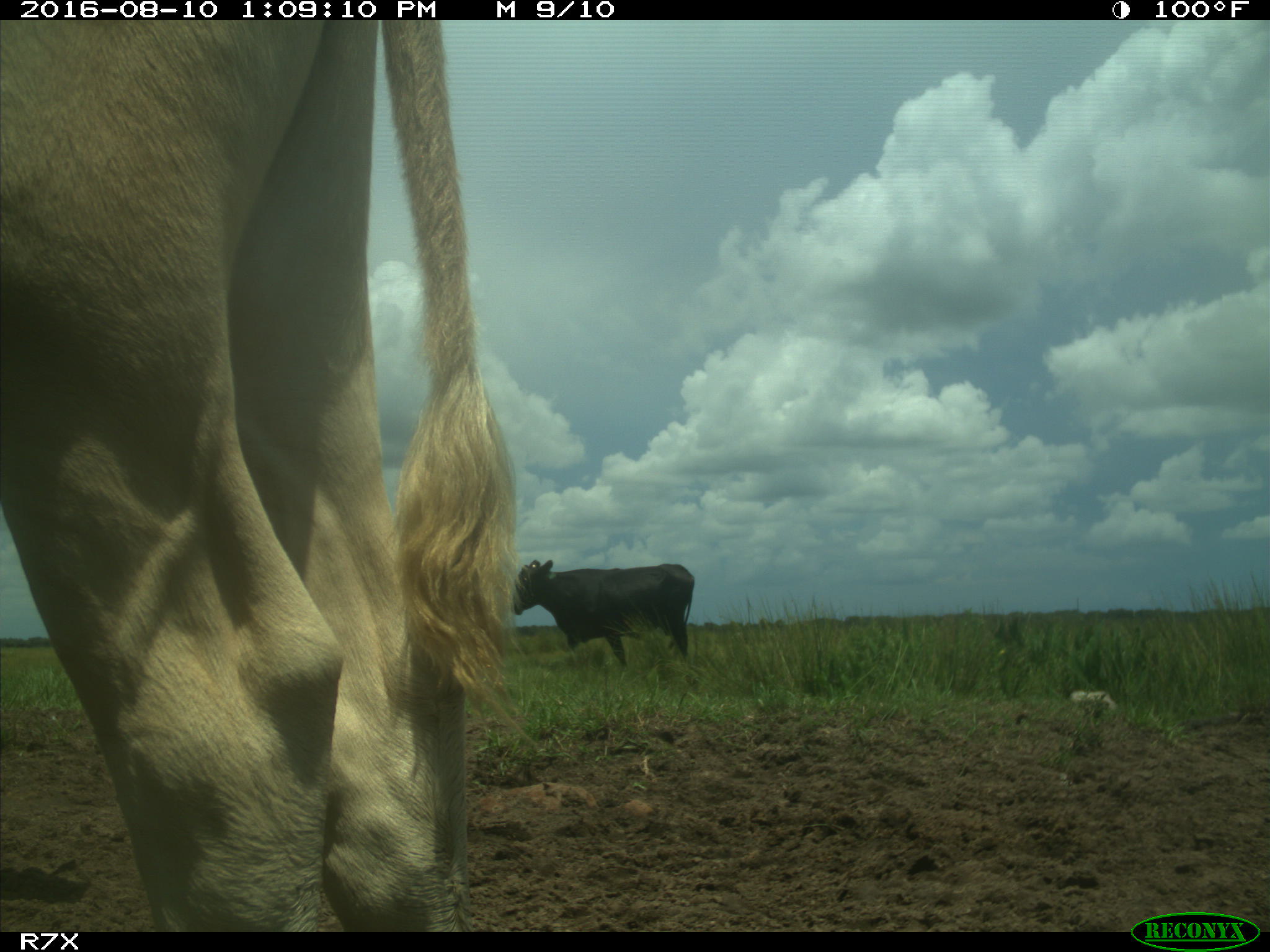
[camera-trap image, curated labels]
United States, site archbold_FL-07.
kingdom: Animalia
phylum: Chordata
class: Mammalia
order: Artiodactyla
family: Bovidae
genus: Bos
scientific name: Bos taurus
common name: domestic cow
Bos taurus (domestic cow).